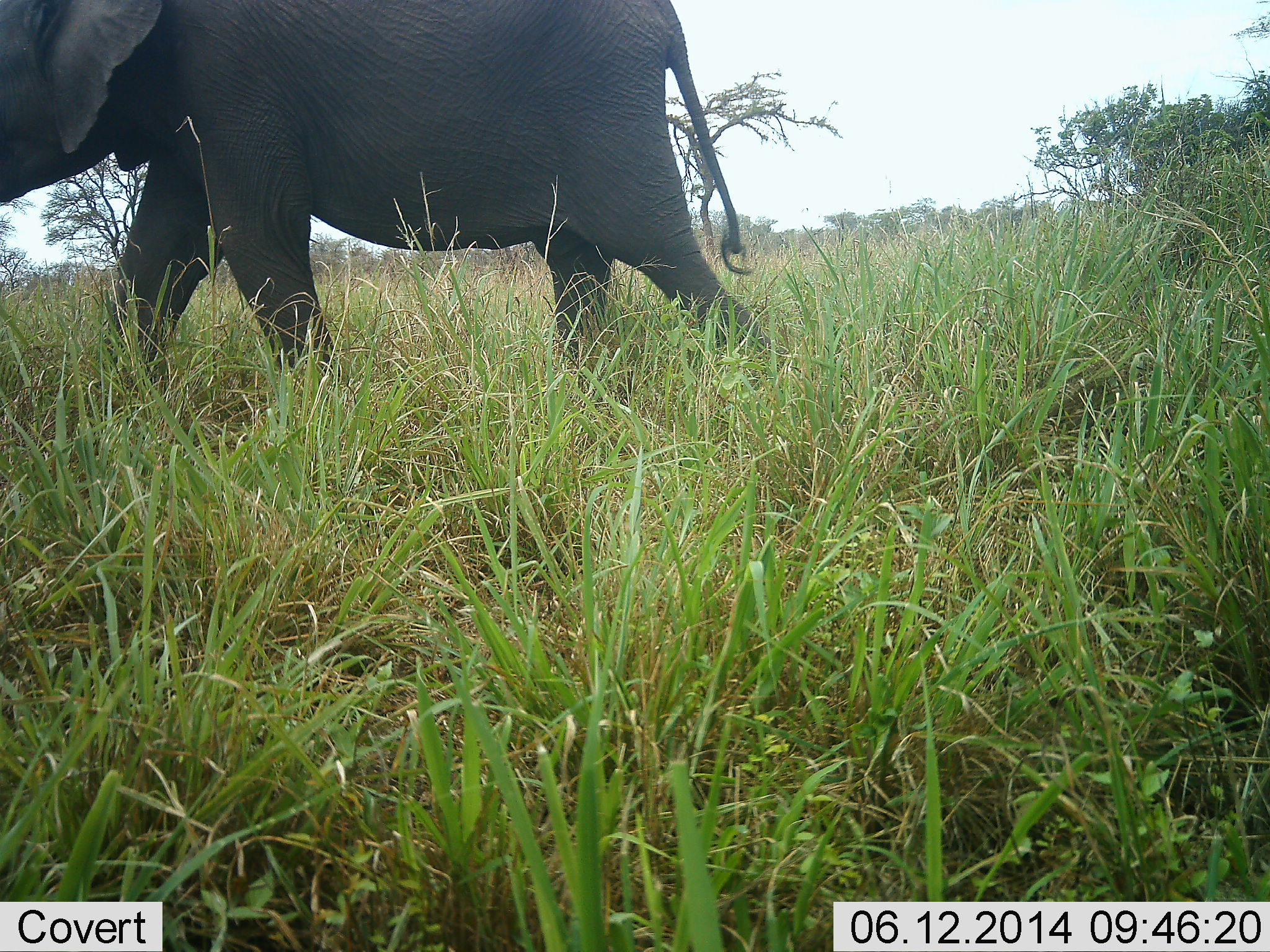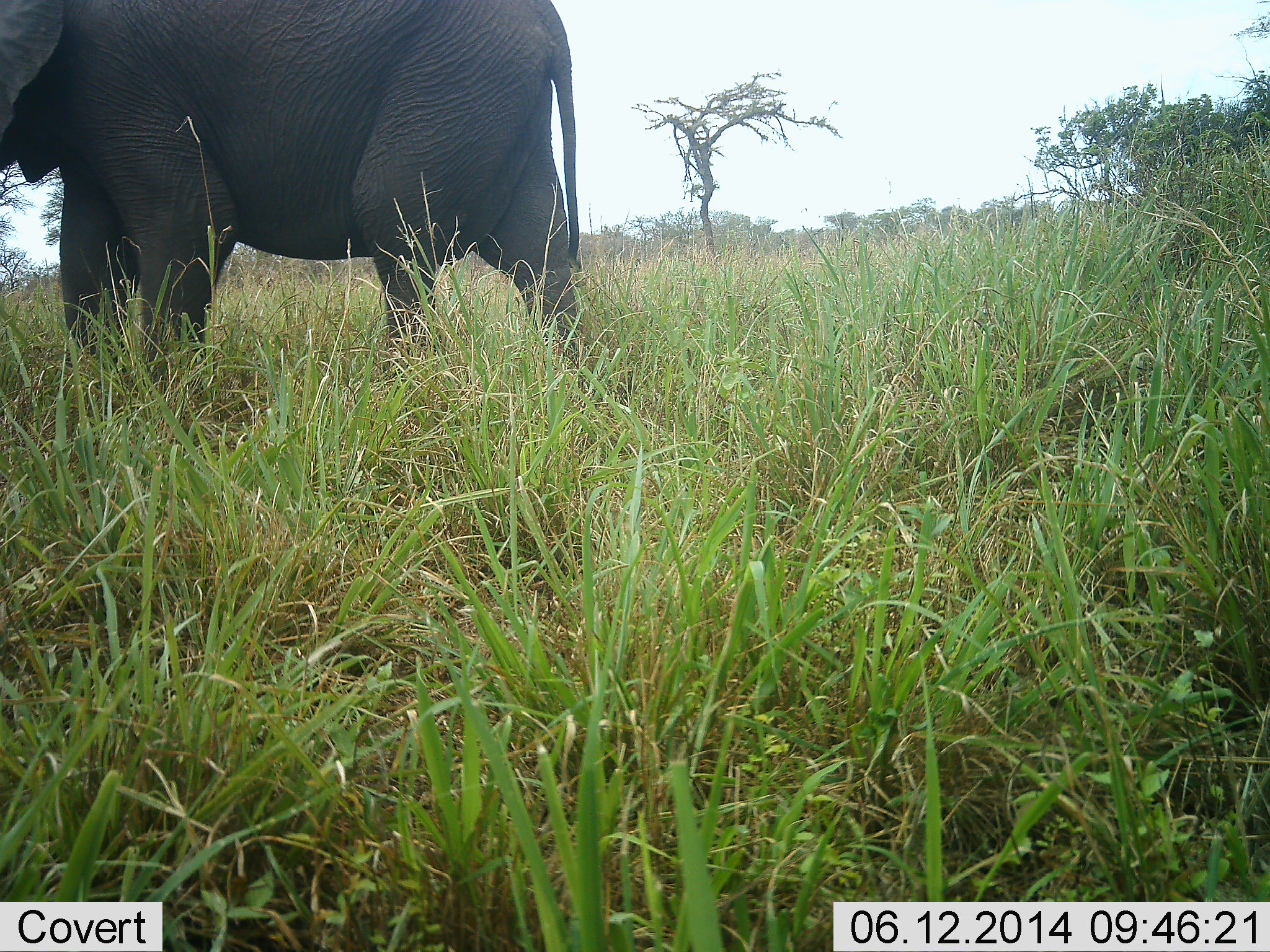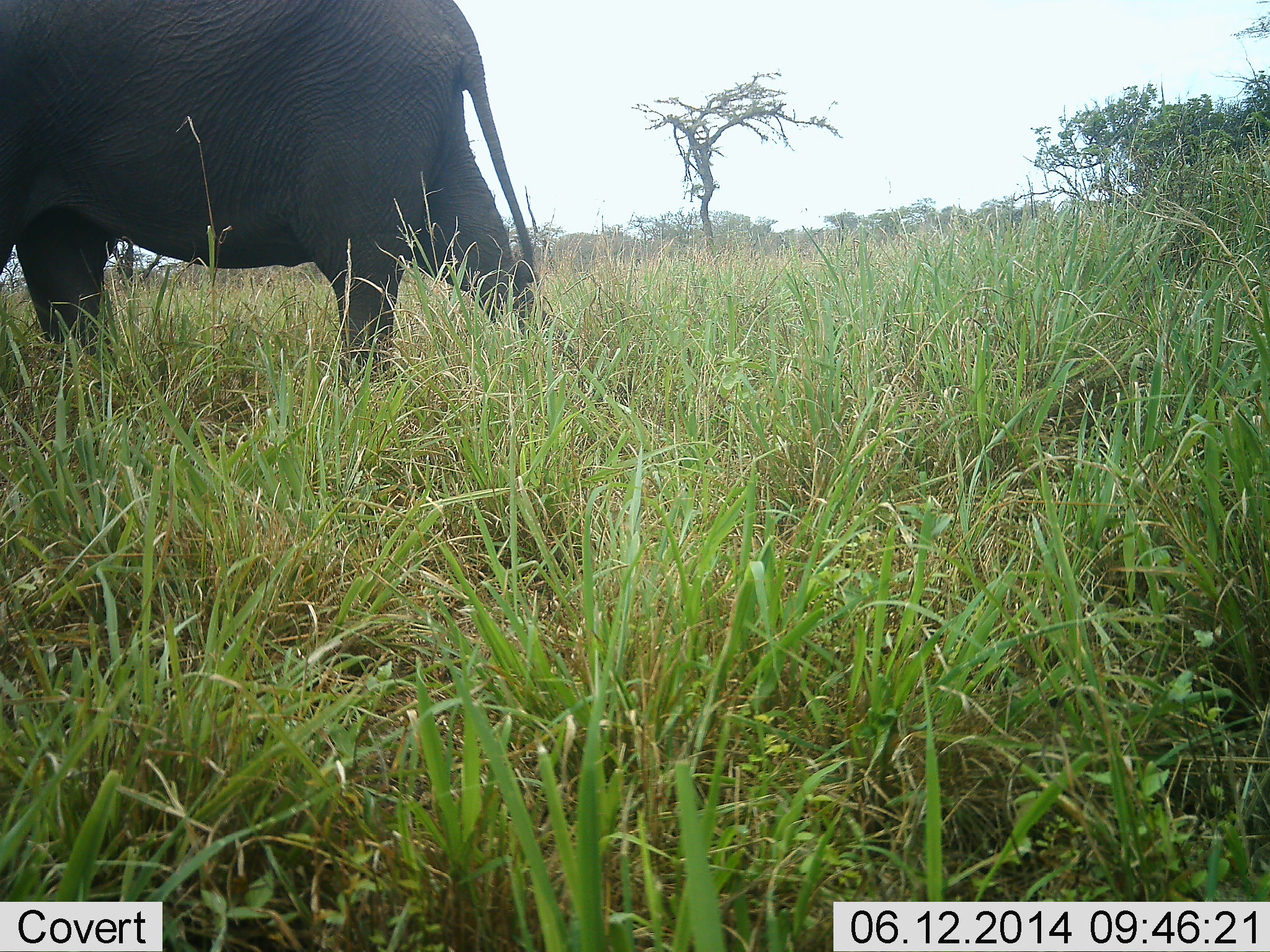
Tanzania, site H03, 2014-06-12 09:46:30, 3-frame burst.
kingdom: Animalia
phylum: Chordata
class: Mammalia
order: Proboscidea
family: Elephantidae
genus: Loxodonta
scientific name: Loxodonta africana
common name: african bush elephant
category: elephant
Elephant (african bush elephant) (Loxodonta africana), count 1. Behavior (volunteer vote fractions): standing 60%, resting 0%, moving 40%, interacting 0%. Young present (vote fraction): 0%. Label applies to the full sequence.